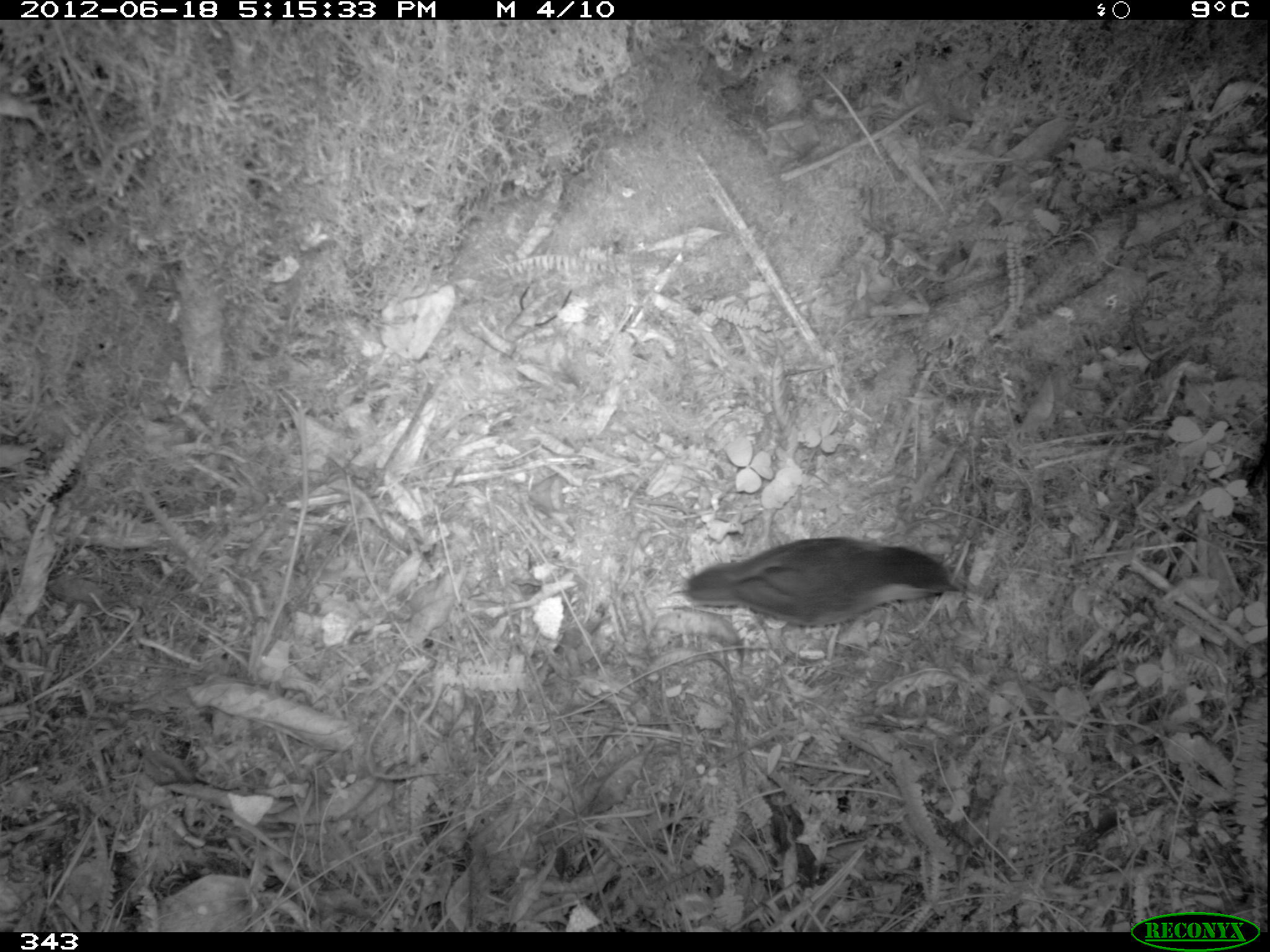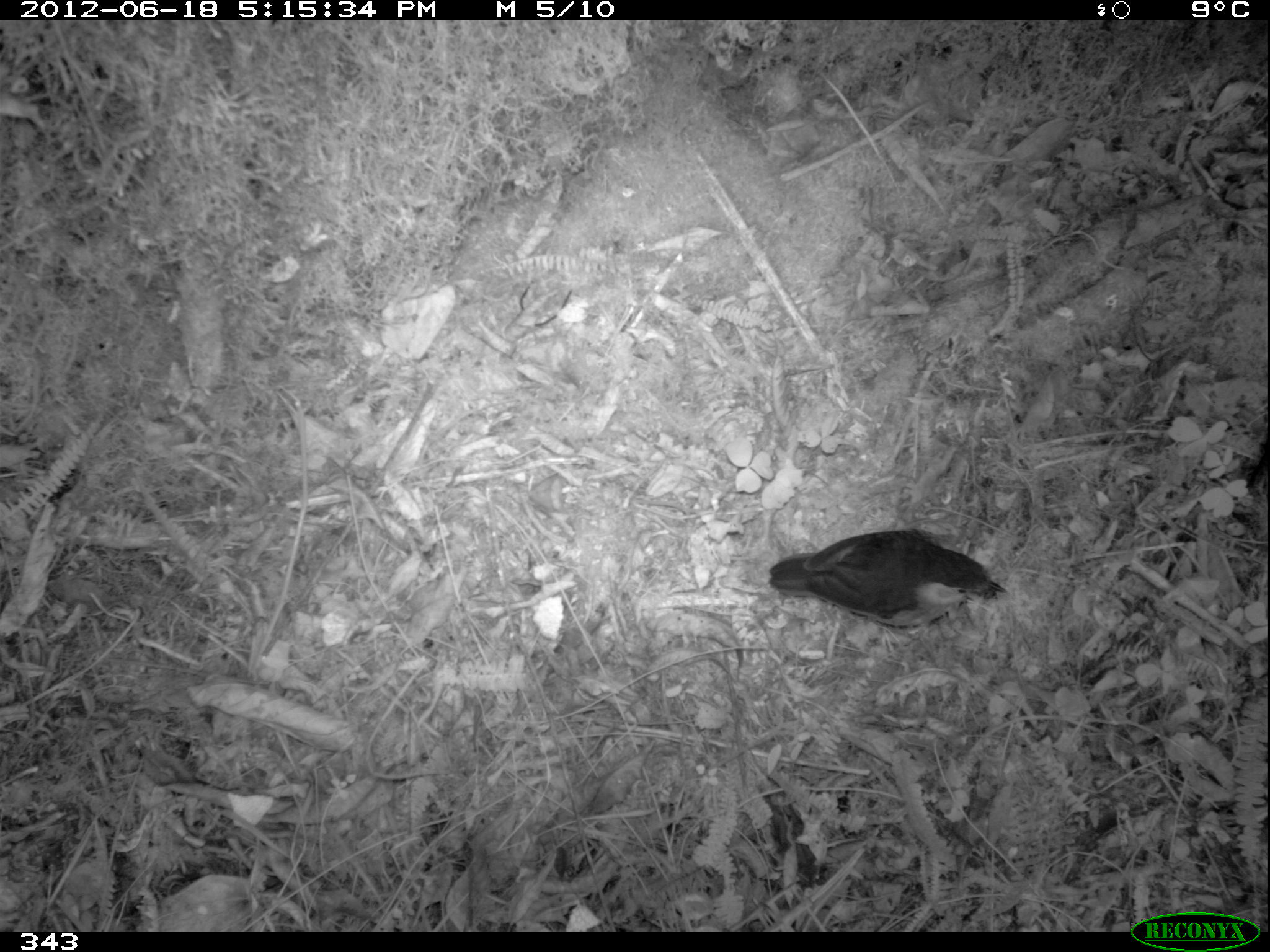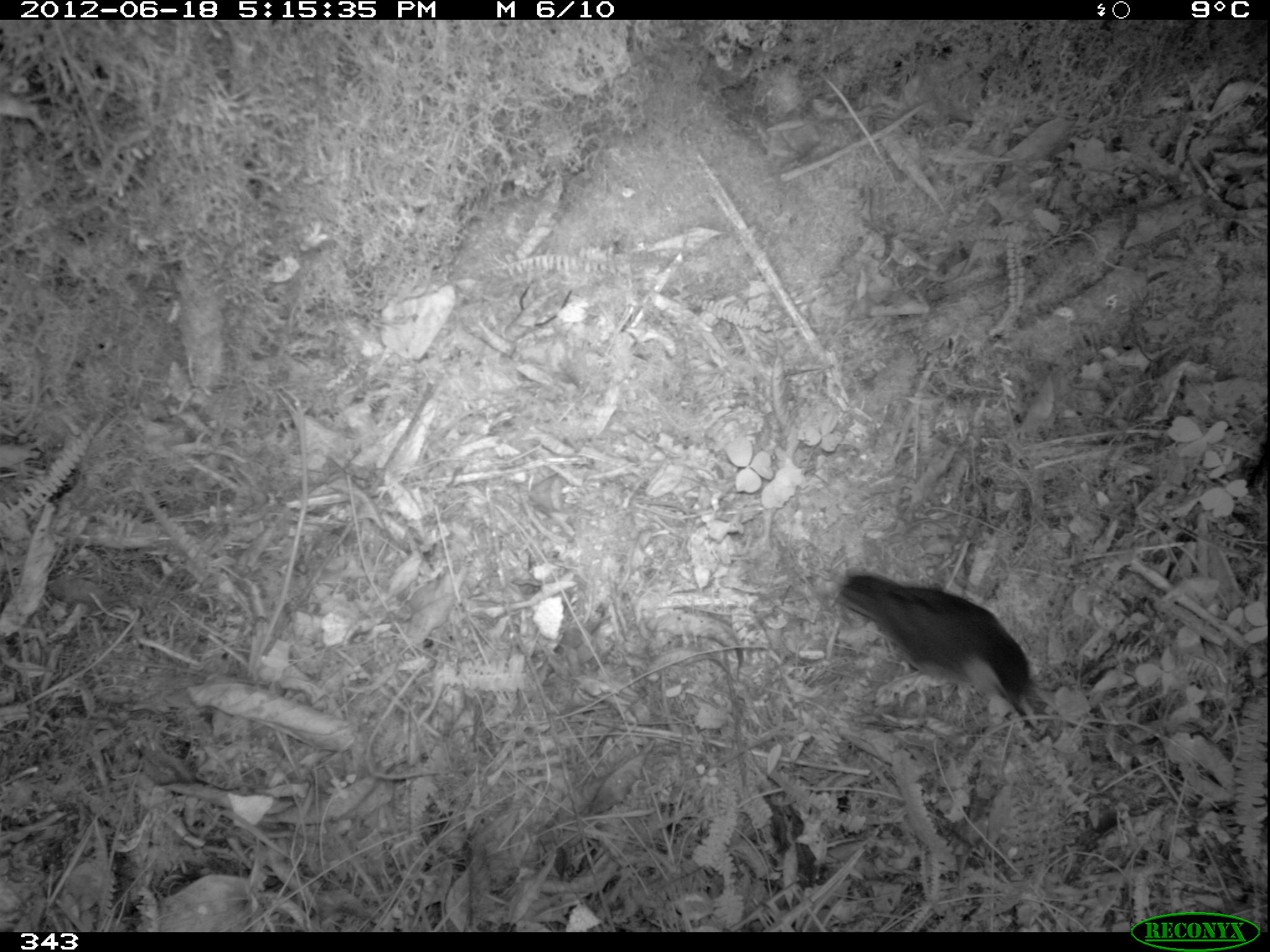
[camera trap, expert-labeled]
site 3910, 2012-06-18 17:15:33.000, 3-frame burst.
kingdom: Animalia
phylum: Chordata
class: Aves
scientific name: Aves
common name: bird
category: unknown bird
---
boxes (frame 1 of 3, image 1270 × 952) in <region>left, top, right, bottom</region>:
unknown bird: <region>684, 536, 966, 627</region>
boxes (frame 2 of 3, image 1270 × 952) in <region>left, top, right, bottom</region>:
unknown bird: <region>766, 528, 1007, 650</region>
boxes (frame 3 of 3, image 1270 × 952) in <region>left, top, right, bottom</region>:
unknown bird: <region>834, 572, 1029, 716</region>